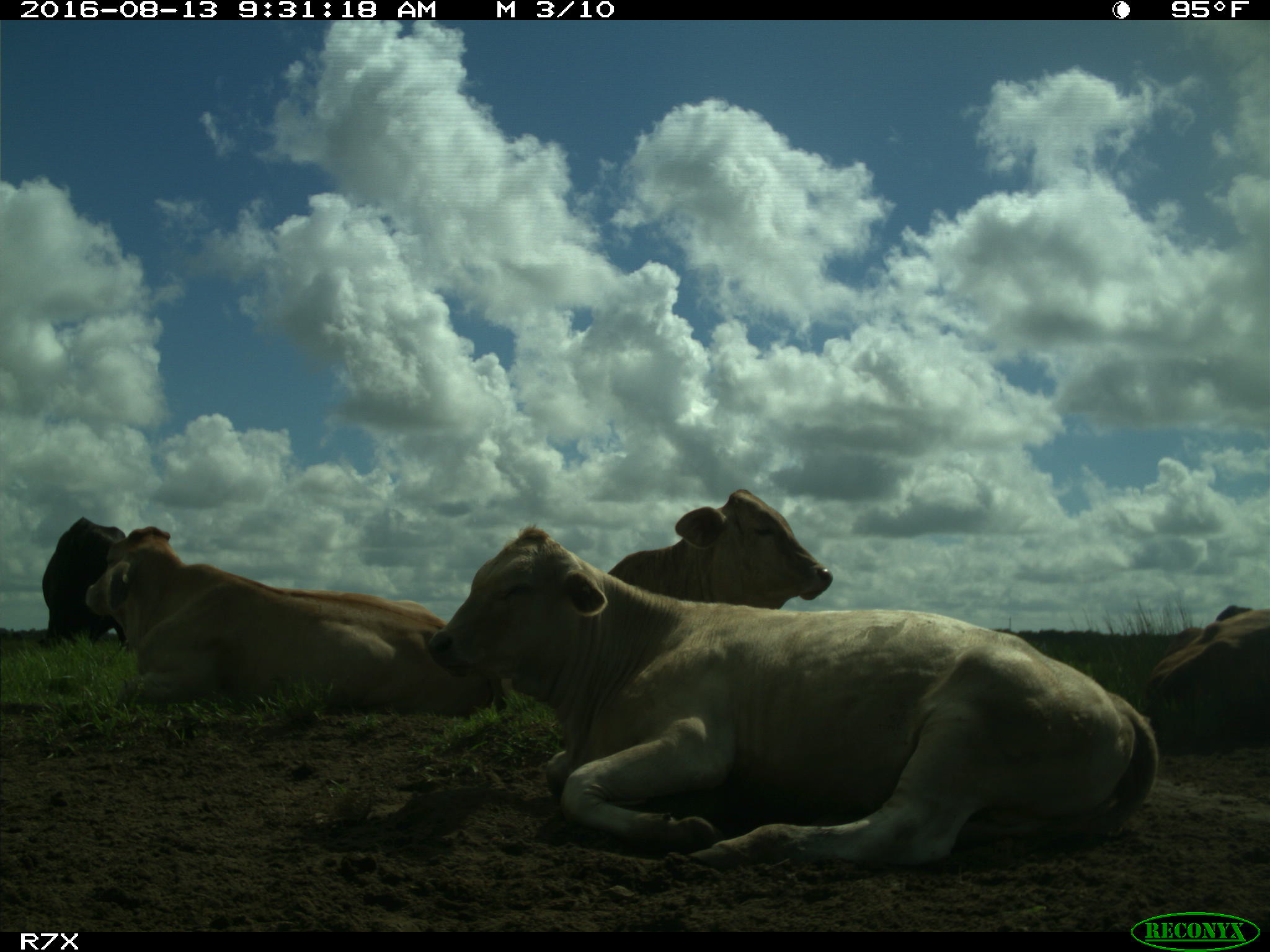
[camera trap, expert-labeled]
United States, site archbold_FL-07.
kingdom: Animalia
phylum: Chordata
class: Mammalia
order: Artiodactyla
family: Bovidae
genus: Bos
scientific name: Bos taurus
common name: domestic cow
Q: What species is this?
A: Bos taurus (domestic cow).